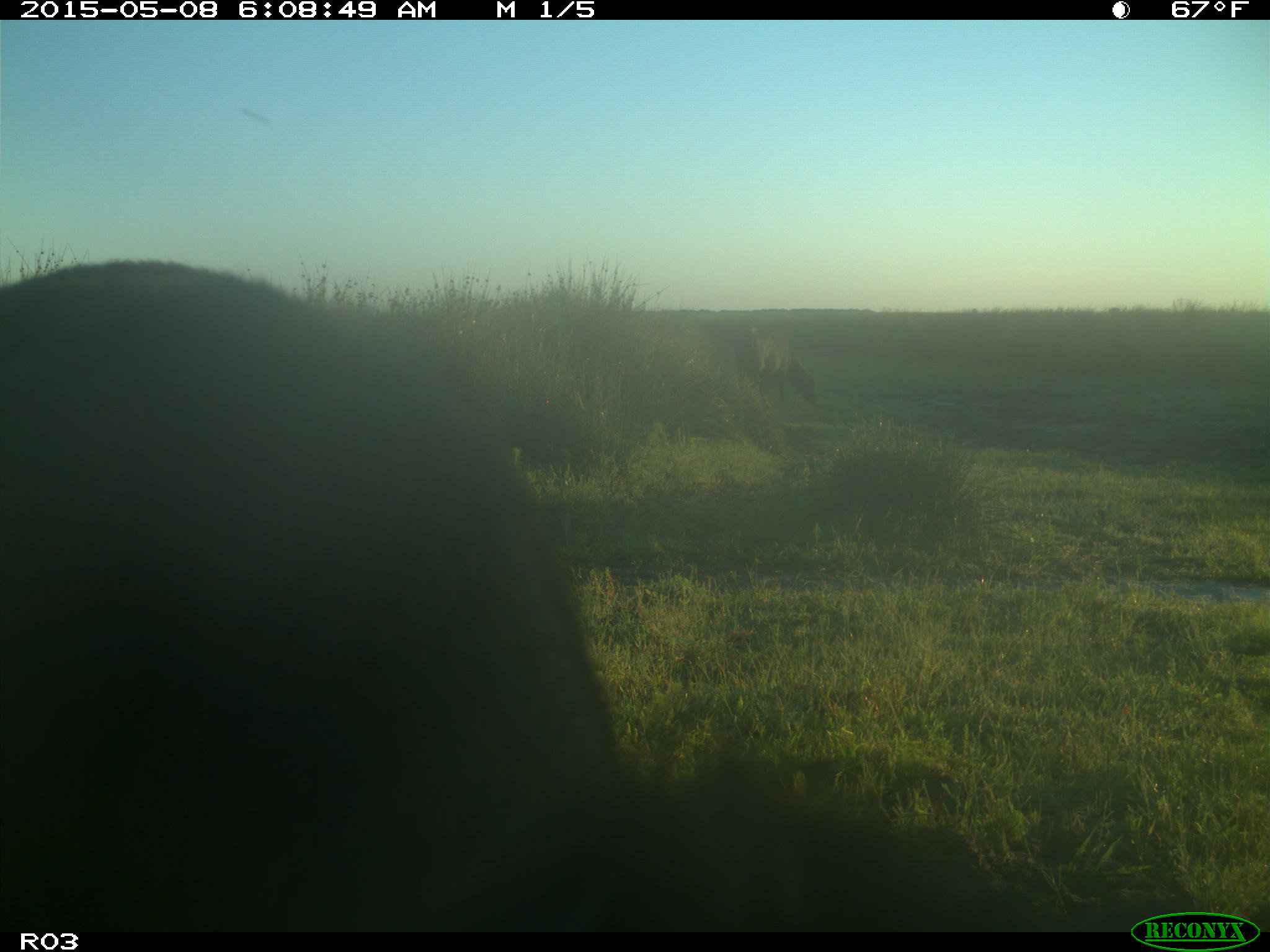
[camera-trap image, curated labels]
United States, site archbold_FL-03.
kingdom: Animalia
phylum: Chordata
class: Mammalia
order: Artiodactyla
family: Bovidae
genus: Bos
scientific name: Bos taurus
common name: domestic cow